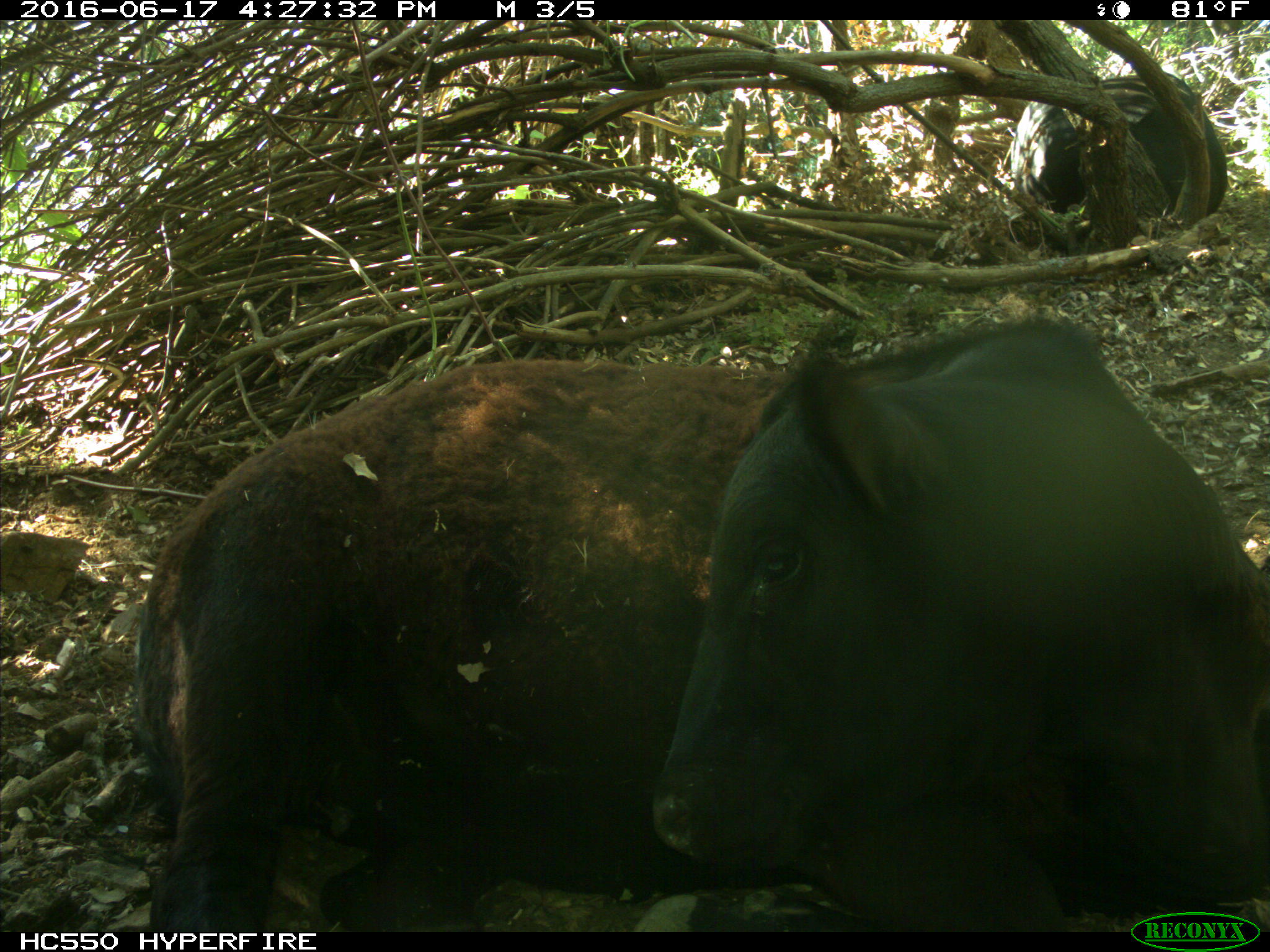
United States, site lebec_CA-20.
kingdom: Animalia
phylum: Chordata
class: Mammalia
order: Artiodactyla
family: Bovidae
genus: Bos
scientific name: Bos taurus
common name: domestic cow